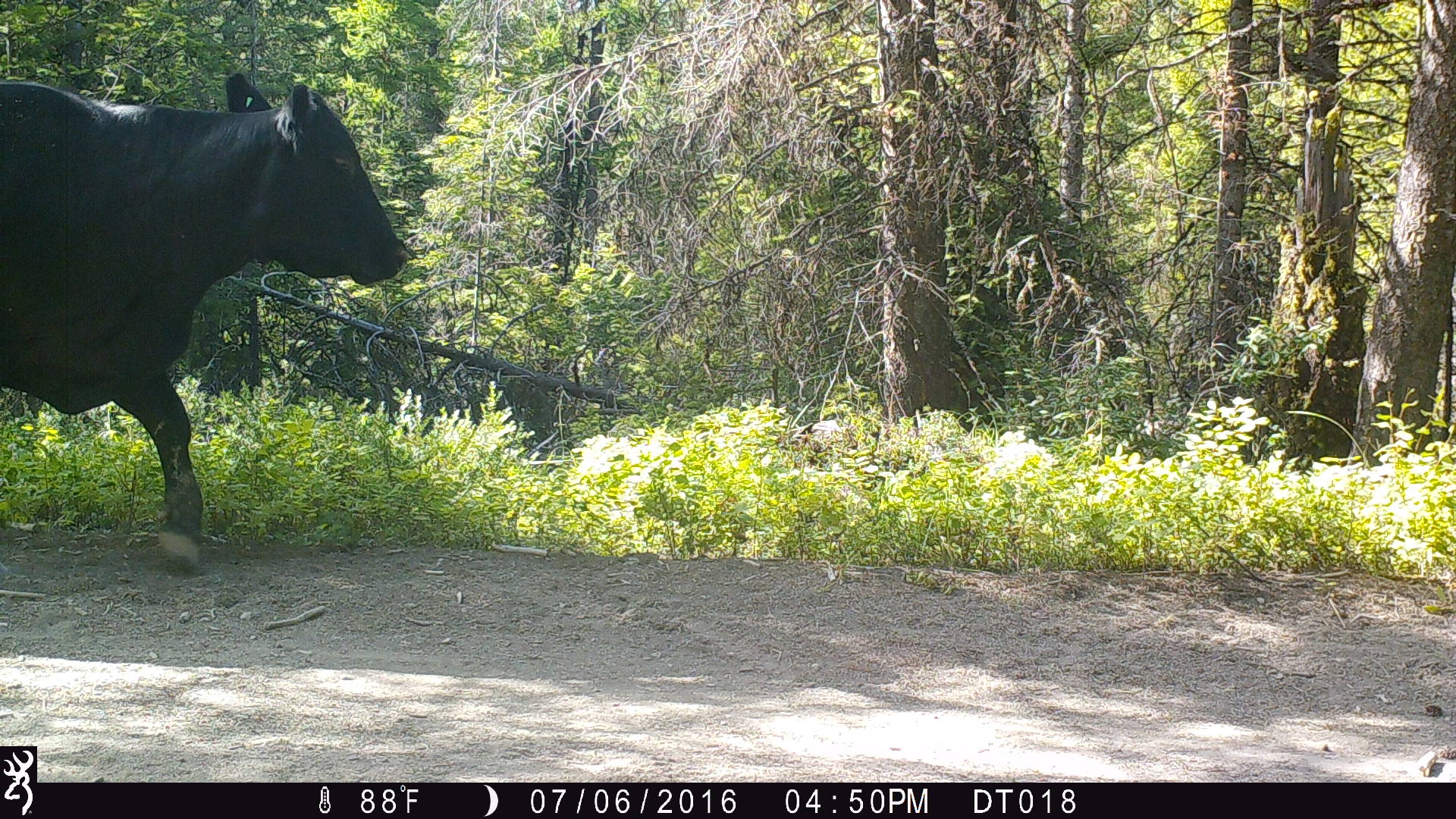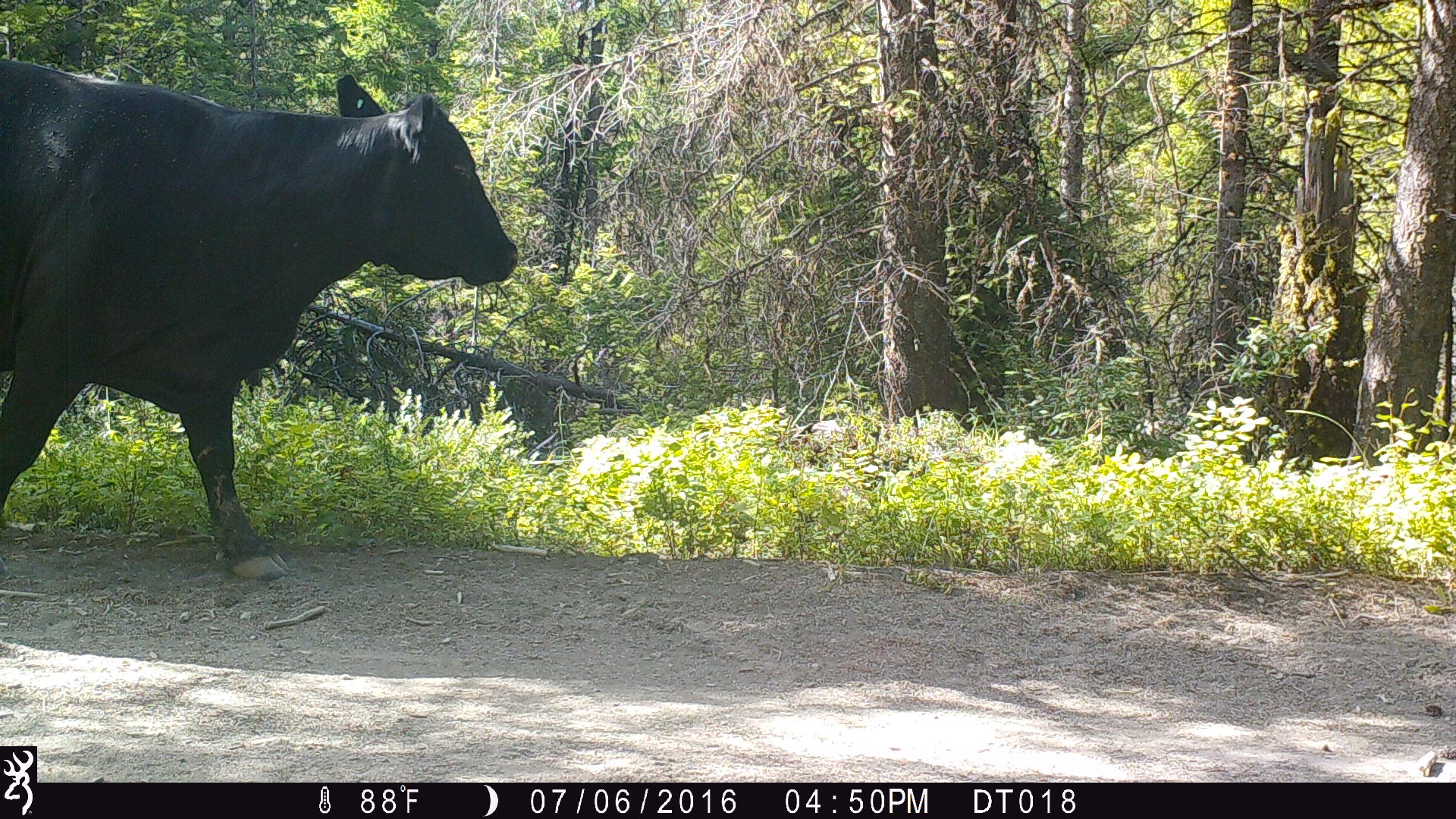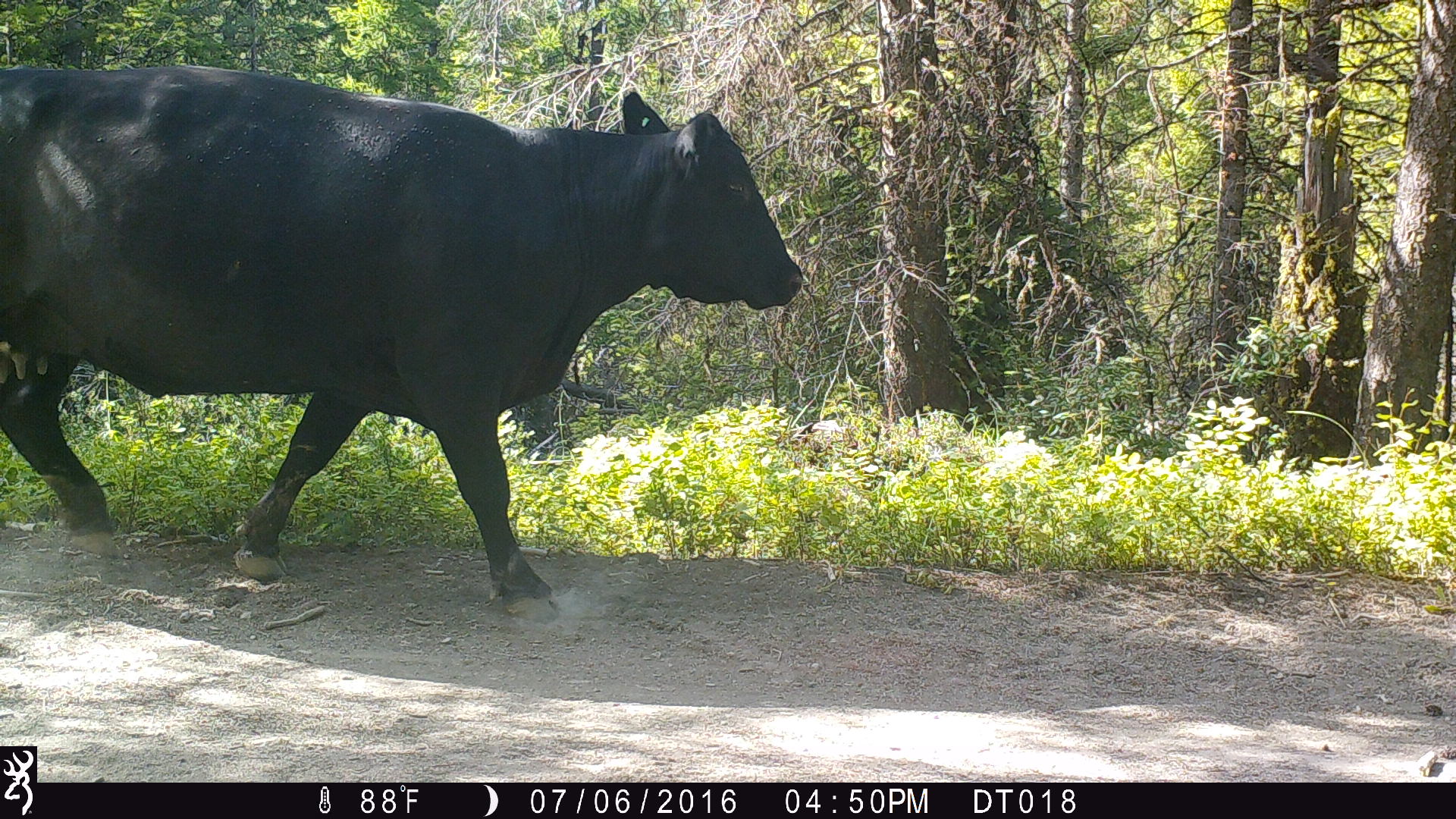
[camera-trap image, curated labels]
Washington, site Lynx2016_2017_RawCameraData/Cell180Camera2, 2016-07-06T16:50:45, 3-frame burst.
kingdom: Animalia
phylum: Chordata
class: Mammalia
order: Artiodactyla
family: Bovidae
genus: Bos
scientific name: Bos taurus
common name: domestic cattle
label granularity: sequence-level